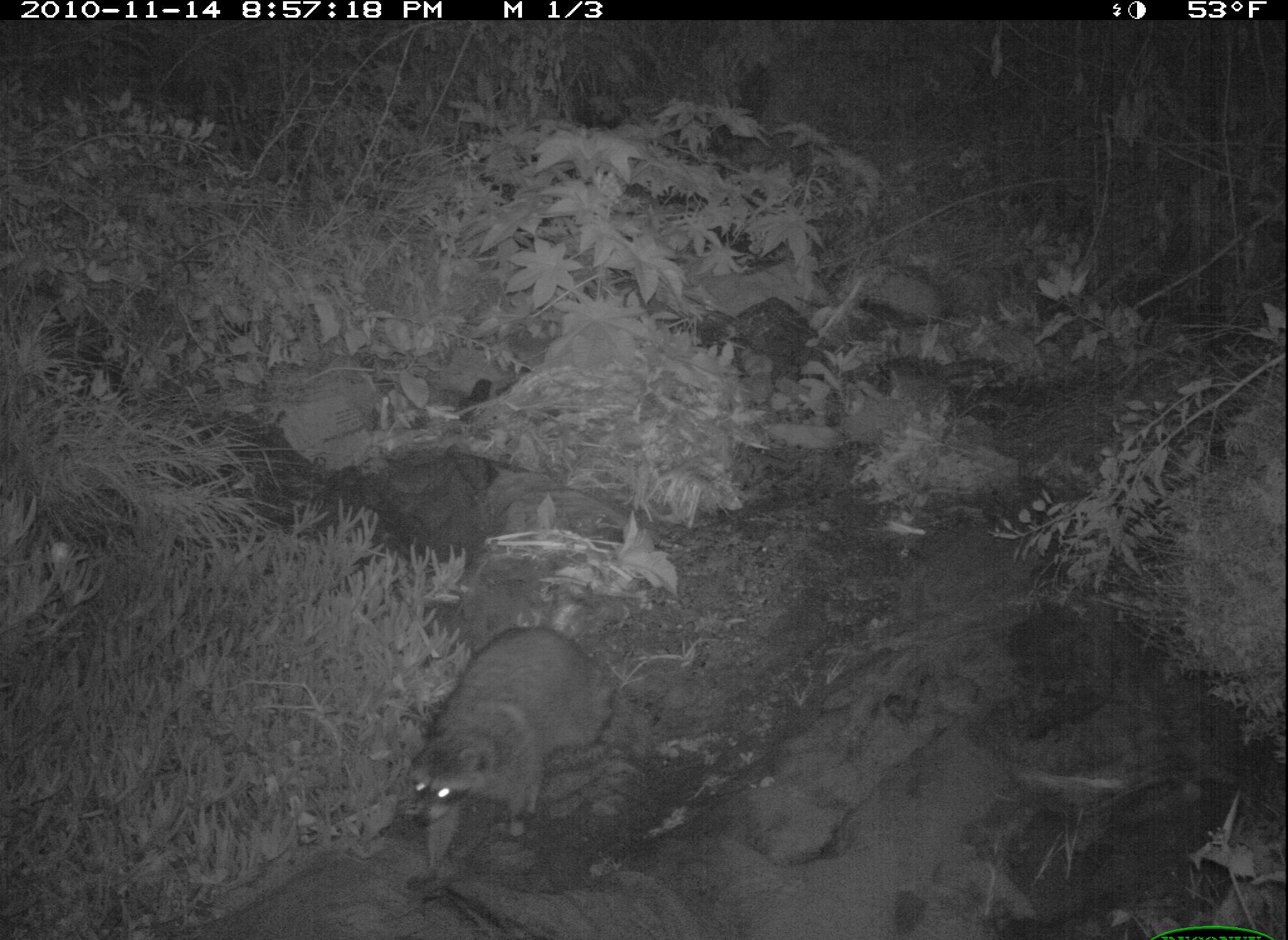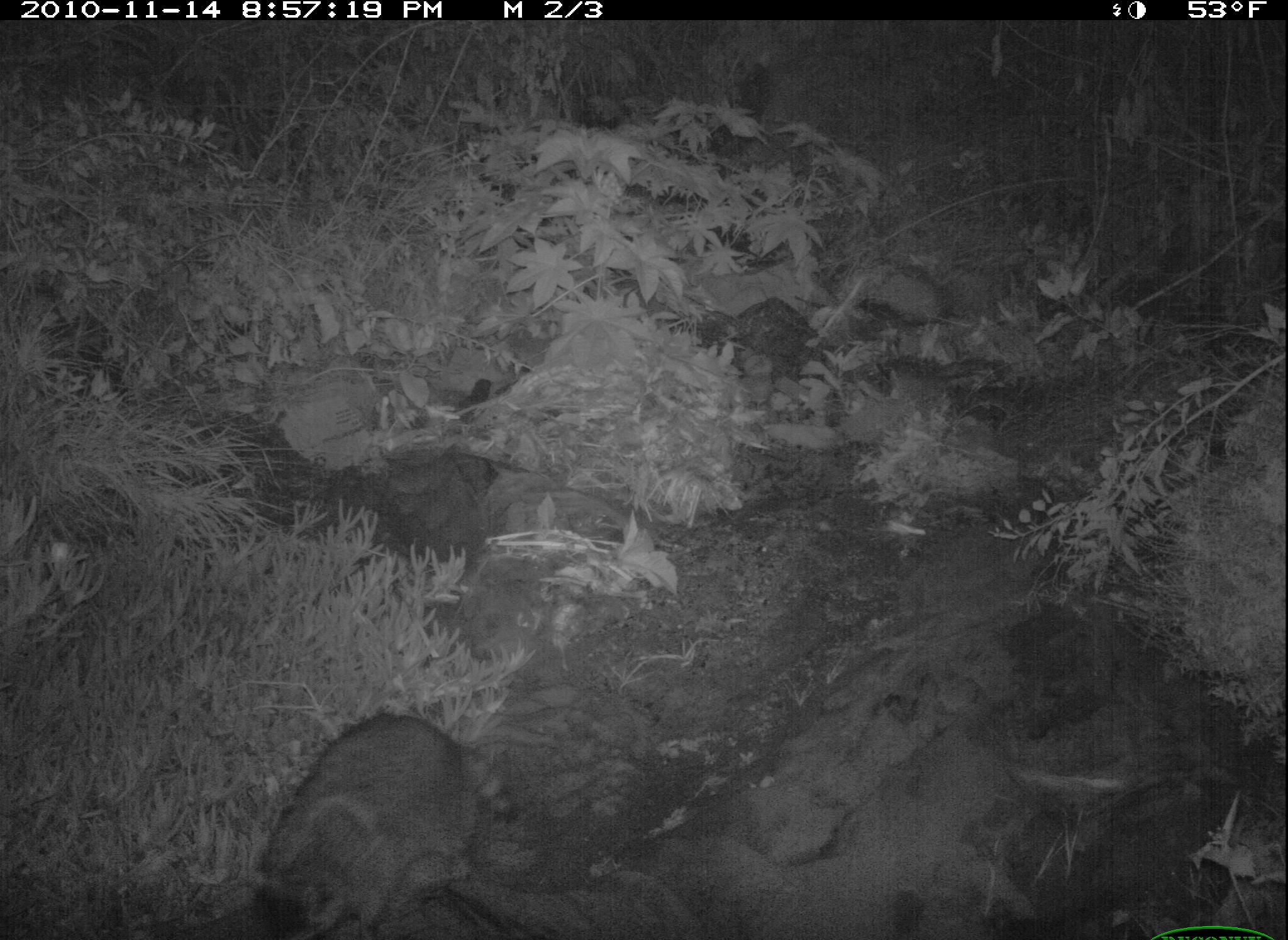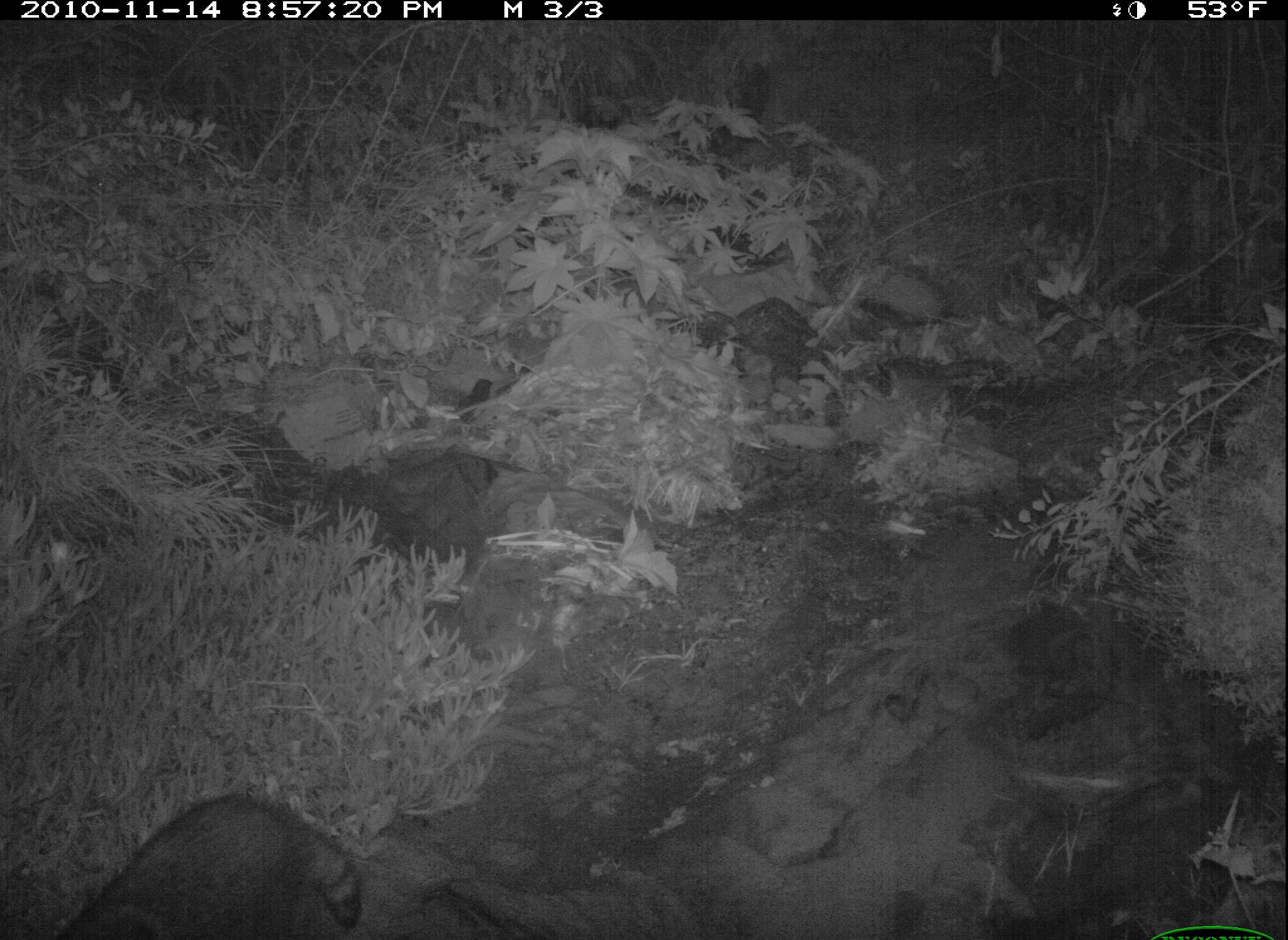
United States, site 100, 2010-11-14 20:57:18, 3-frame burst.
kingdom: Animalia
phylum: Chordata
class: Mammalia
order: Carnivora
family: Procyonidae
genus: Procyon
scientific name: Procyon lotor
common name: raccoon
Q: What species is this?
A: Raccoon (Procyon lotor).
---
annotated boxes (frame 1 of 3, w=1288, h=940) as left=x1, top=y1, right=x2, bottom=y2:
raccoon: left=396, top=607, right=628, bottom=884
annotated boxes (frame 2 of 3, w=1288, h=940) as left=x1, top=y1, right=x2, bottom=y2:
raccoon: left=204, top=704, right=530, bottom=928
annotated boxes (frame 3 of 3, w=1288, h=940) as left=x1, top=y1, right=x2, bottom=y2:
raccoon: left=64, top=784, right=428, bottom=937